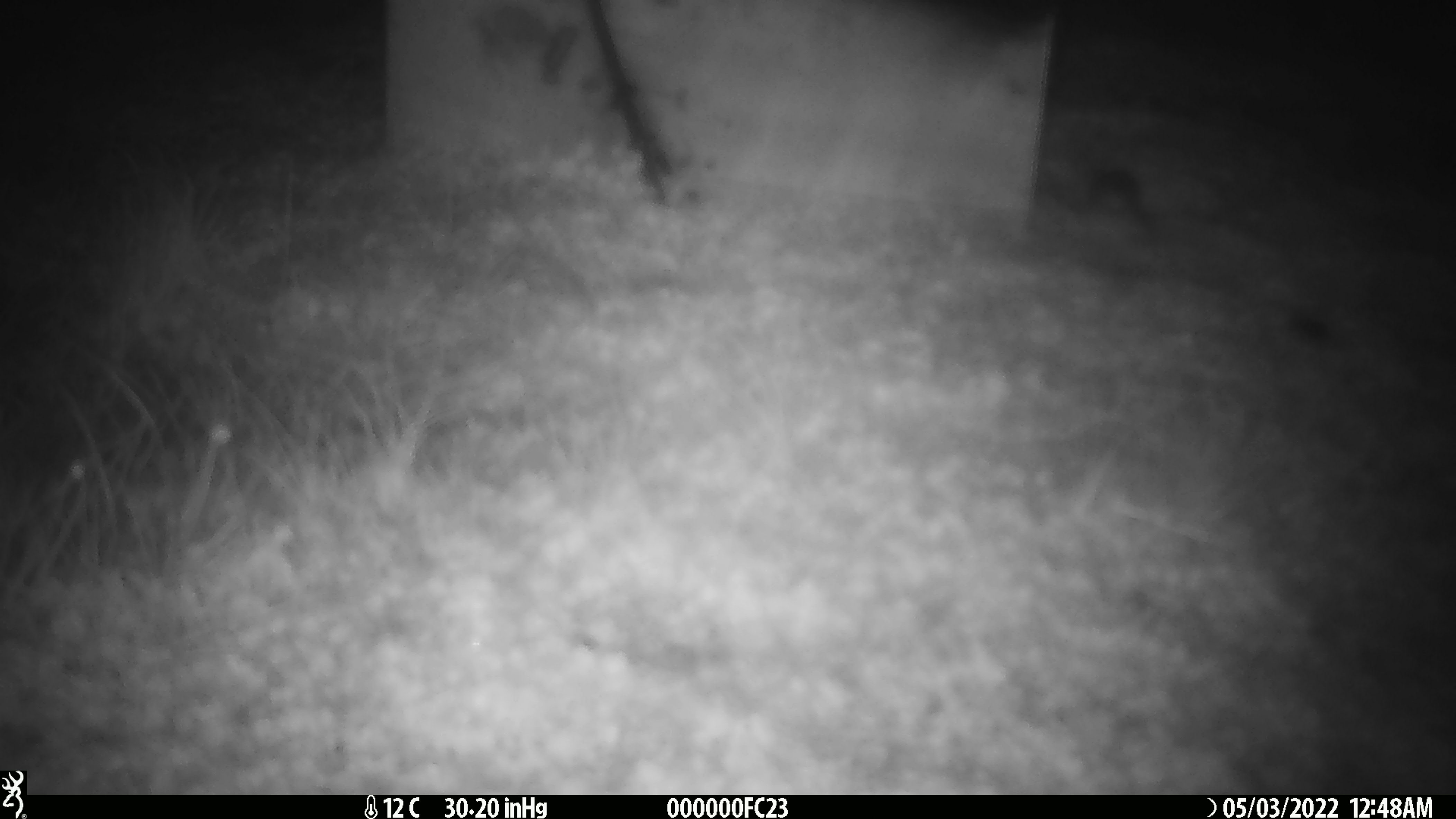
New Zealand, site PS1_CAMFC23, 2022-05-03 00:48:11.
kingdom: Animalia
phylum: Chordata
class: Mammalia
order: Rodentia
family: Muridae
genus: Mus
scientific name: Mus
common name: mouse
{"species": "mouse (Mus)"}